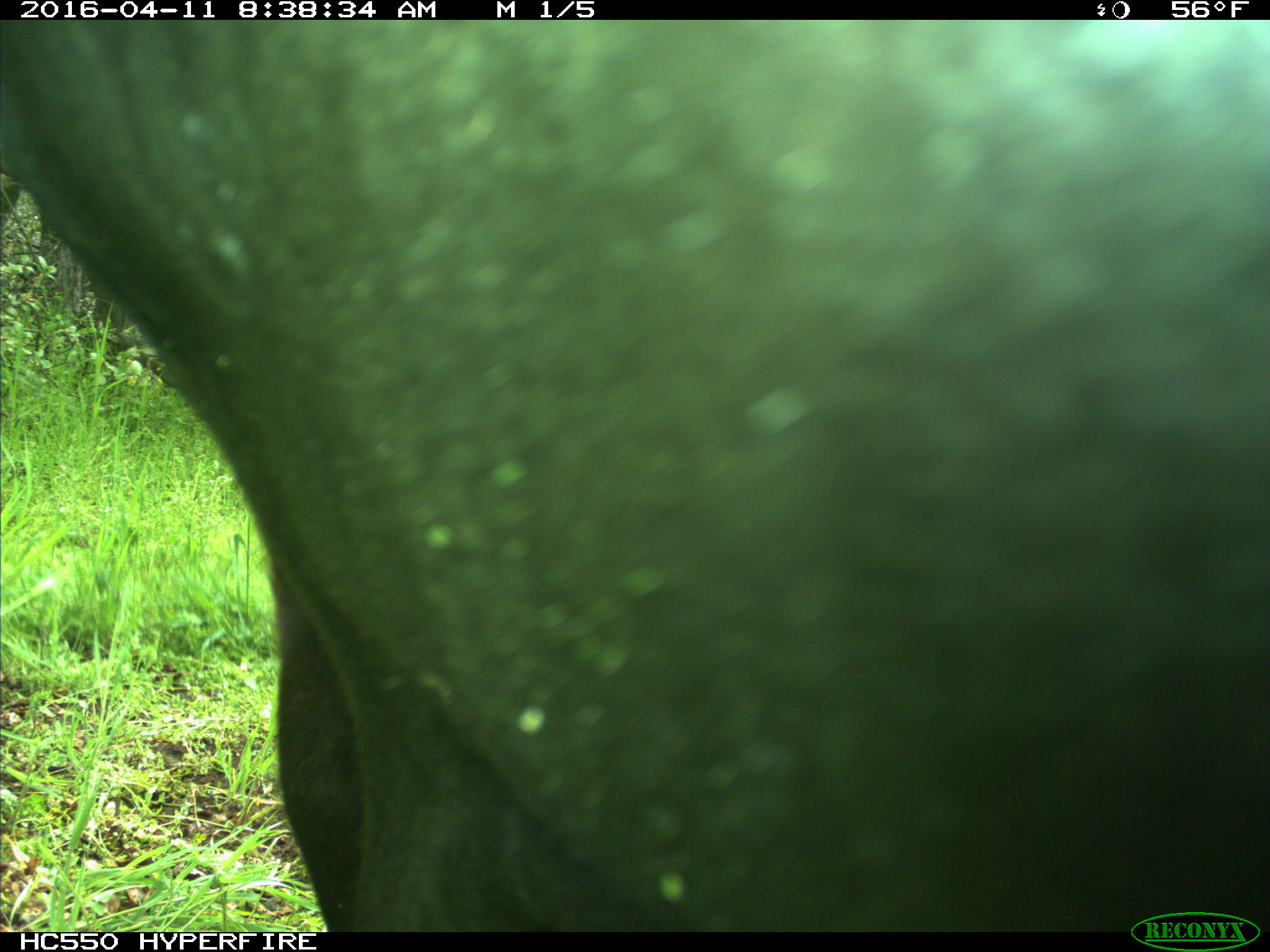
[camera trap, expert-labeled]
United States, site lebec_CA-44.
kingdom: Animalia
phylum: Chordata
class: Mammalia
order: Artiodactyla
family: Bovidae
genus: Bos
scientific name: Bos taurus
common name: domestic cow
Bos taurus (domestic cow).